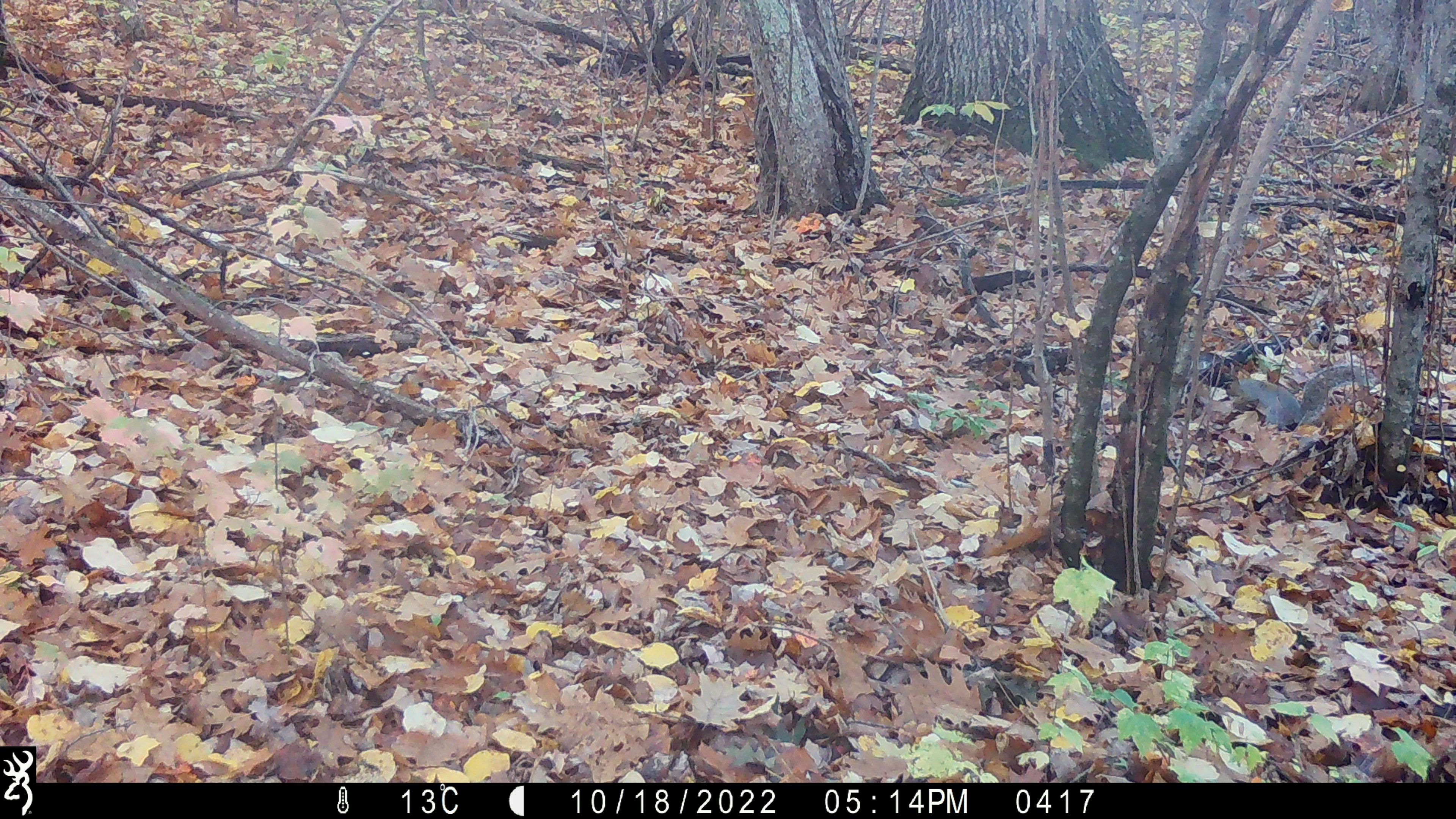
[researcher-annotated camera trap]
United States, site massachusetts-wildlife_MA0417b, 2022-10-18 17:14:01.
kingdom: Animalia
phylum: Chordata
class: Mammalia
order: Rodentia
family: Sciuridae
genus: Sciurus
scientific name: Sciurus carolinensis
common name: gray squirrel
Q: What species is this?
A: Gray squirrel (Sciurus carolinensis).